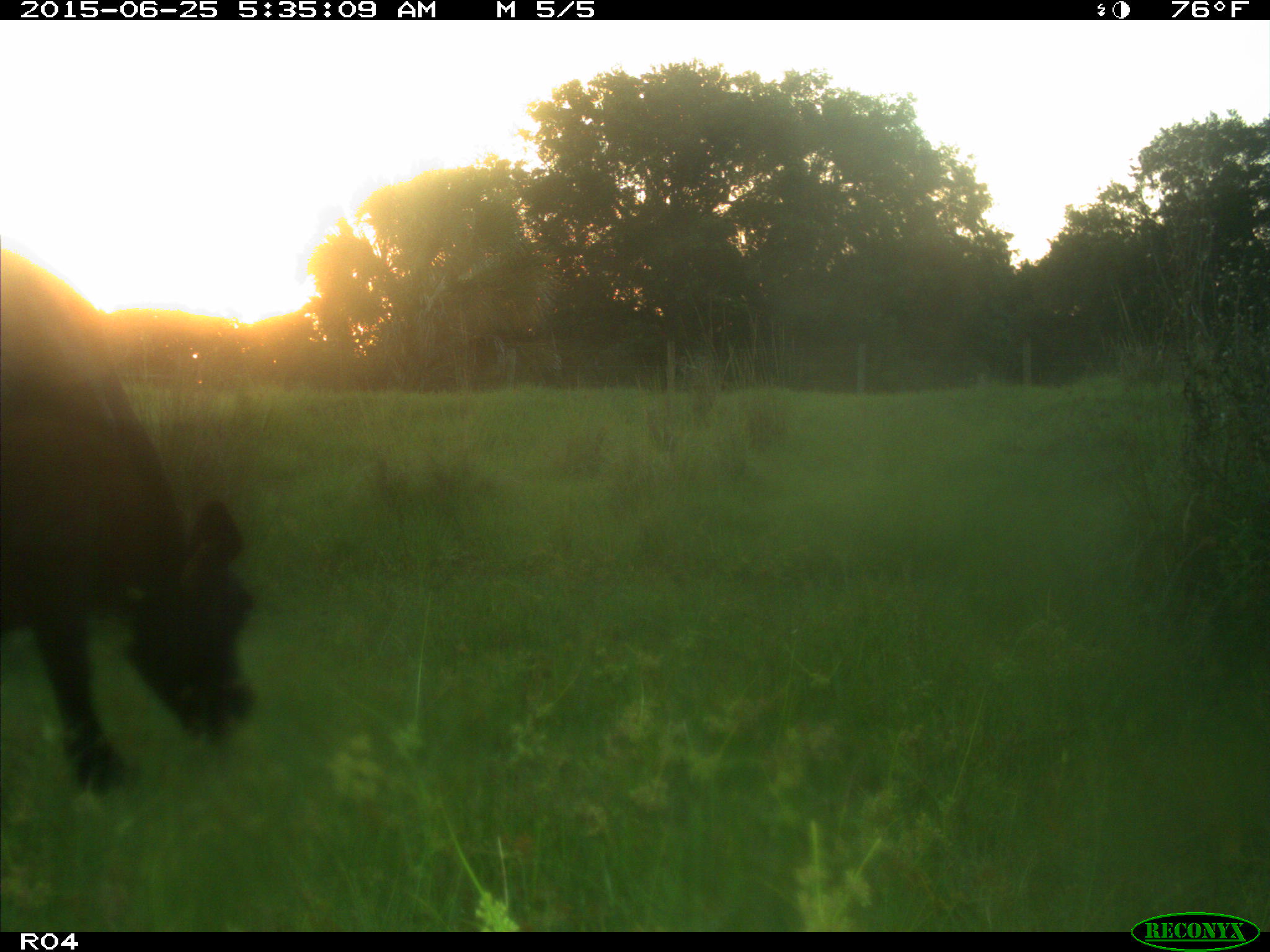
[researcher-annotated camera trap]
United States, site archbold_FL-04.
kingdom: Animalia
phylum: Chordata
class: Mammalia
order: Artiodactyla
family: Bovidae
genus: Bos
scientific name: Bos taurus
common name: domestic cow